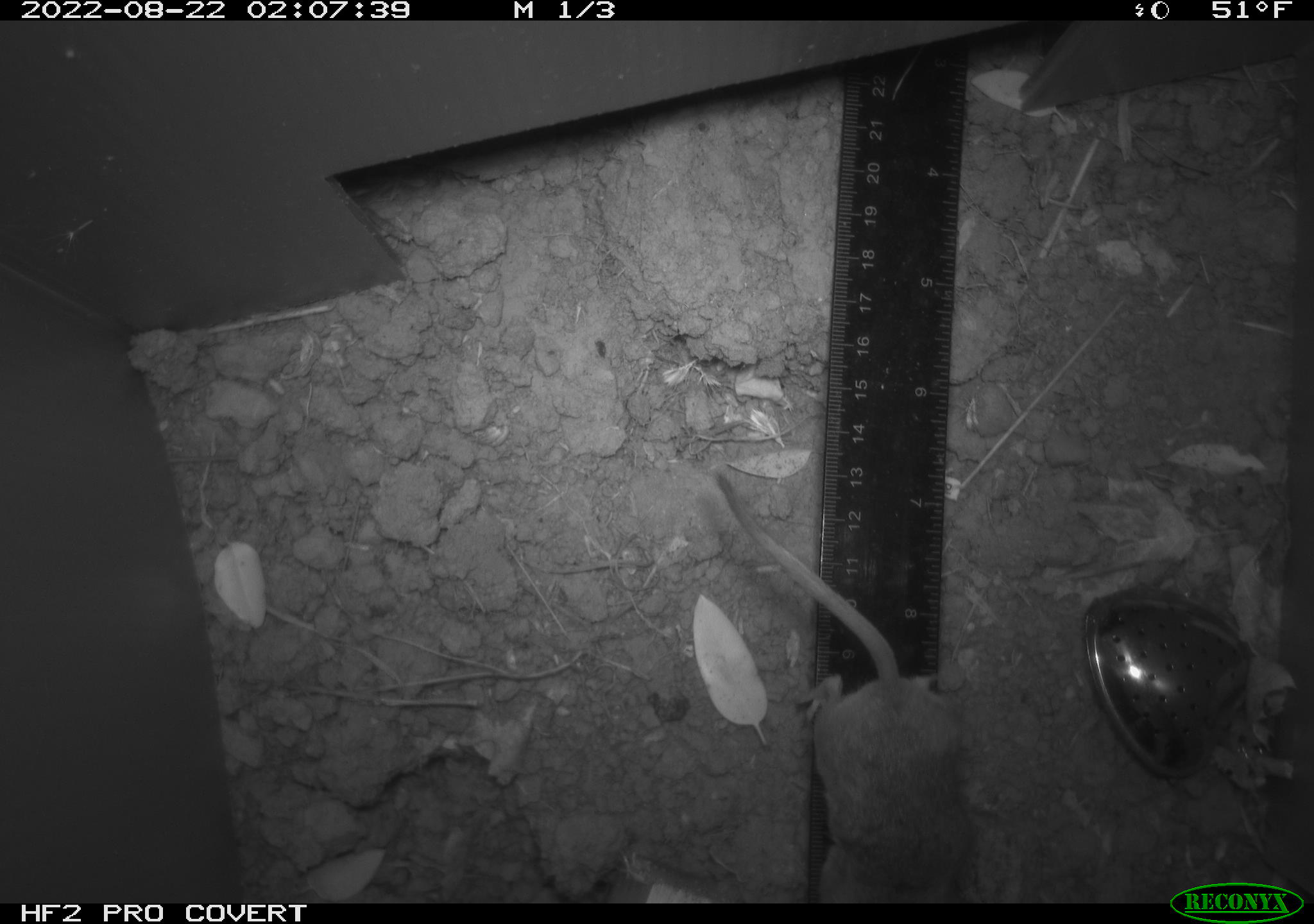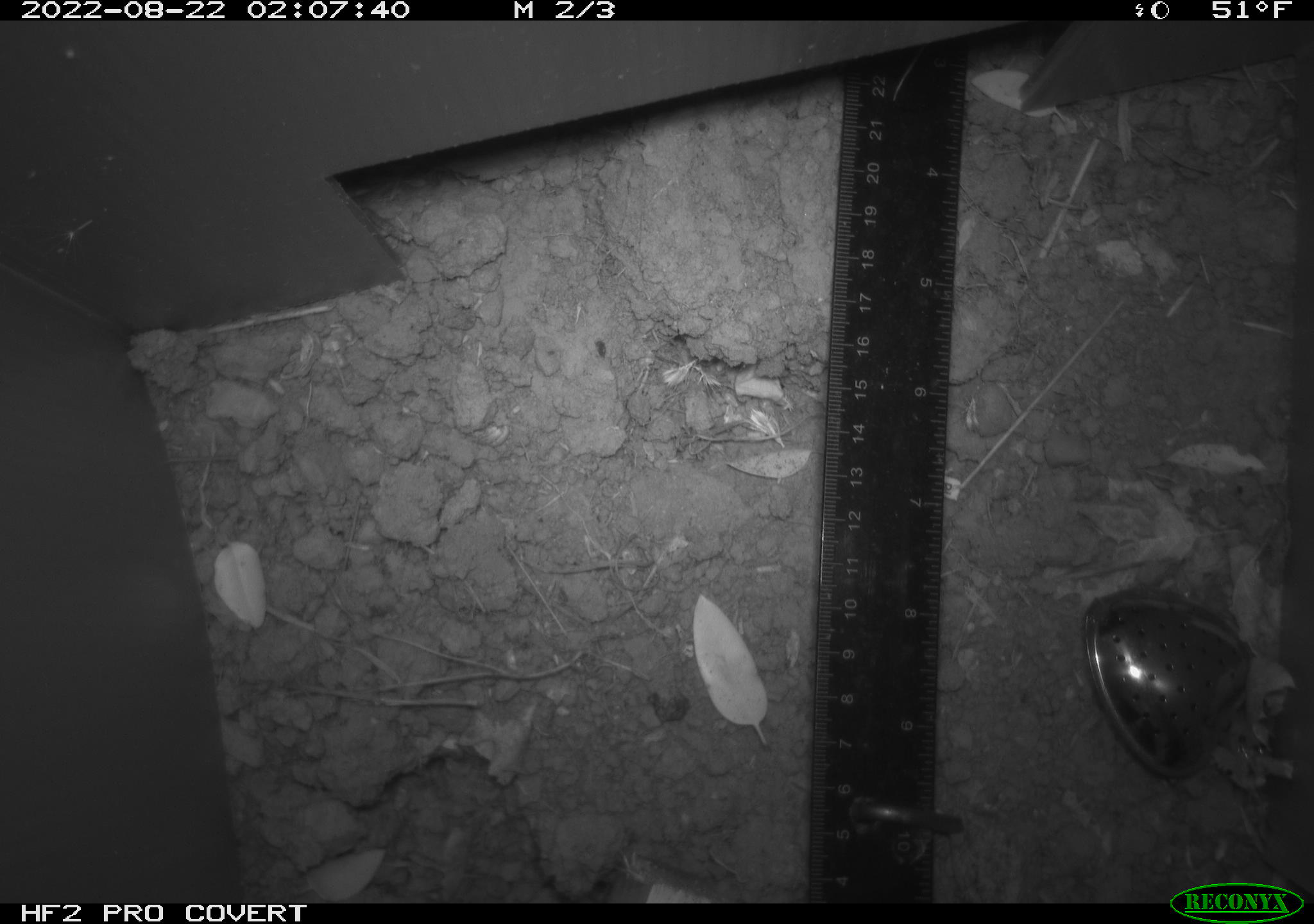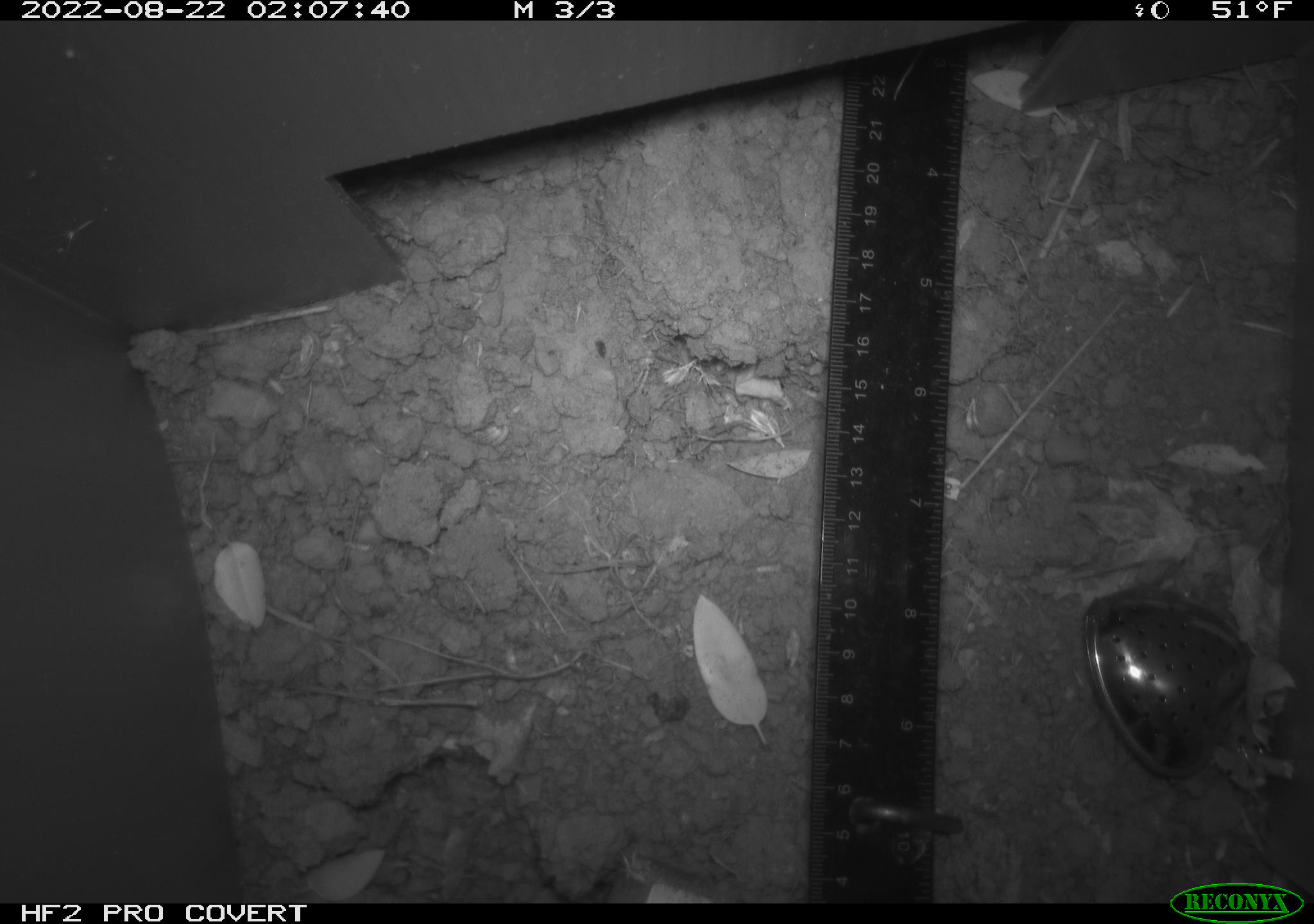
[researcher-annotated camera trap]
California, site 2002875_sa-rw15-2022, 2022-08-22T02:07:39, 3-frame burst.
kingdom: Animalia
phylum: Chordata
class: Mammalia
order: Rodentia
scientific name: Rodentia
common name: rodent